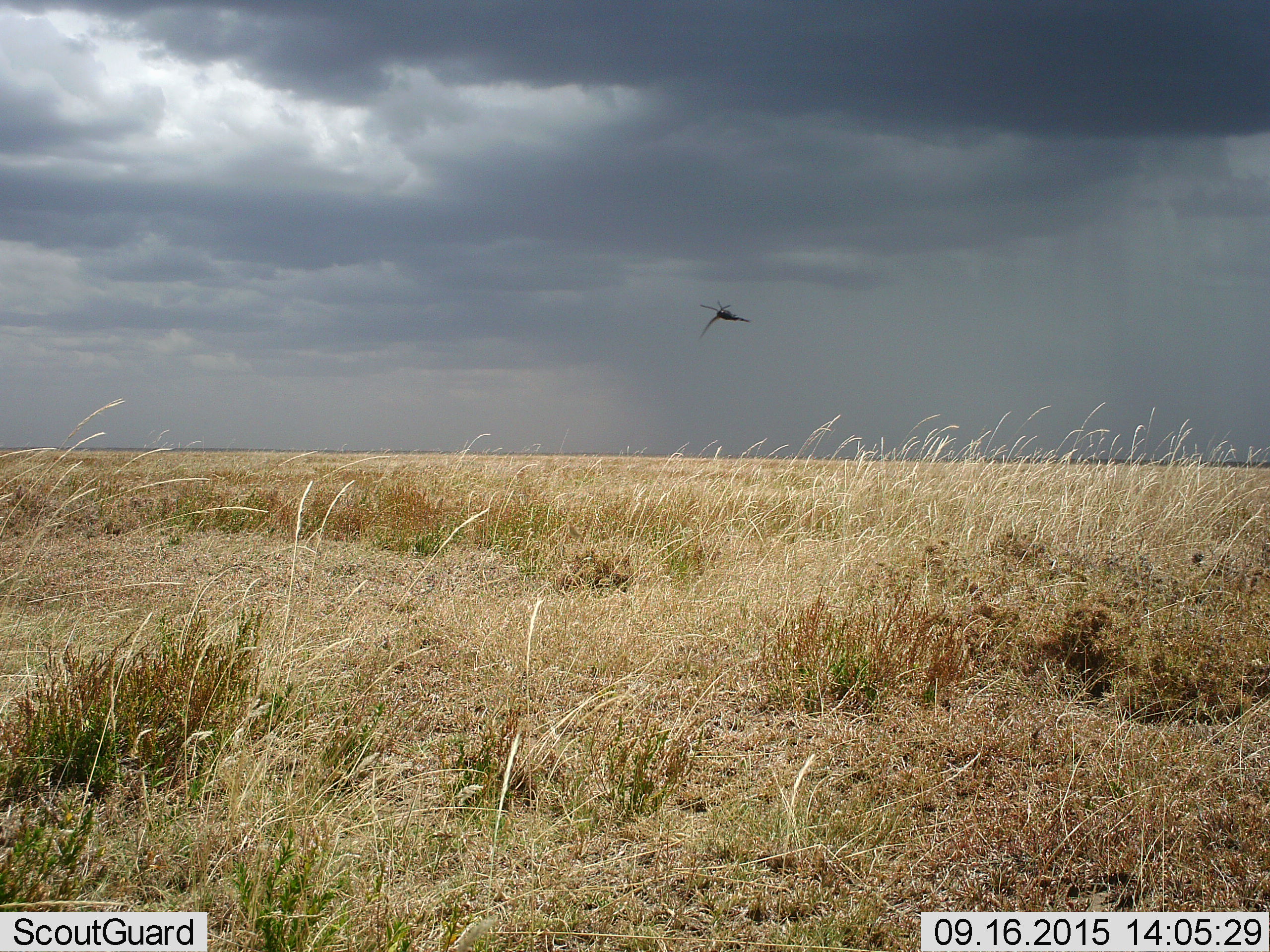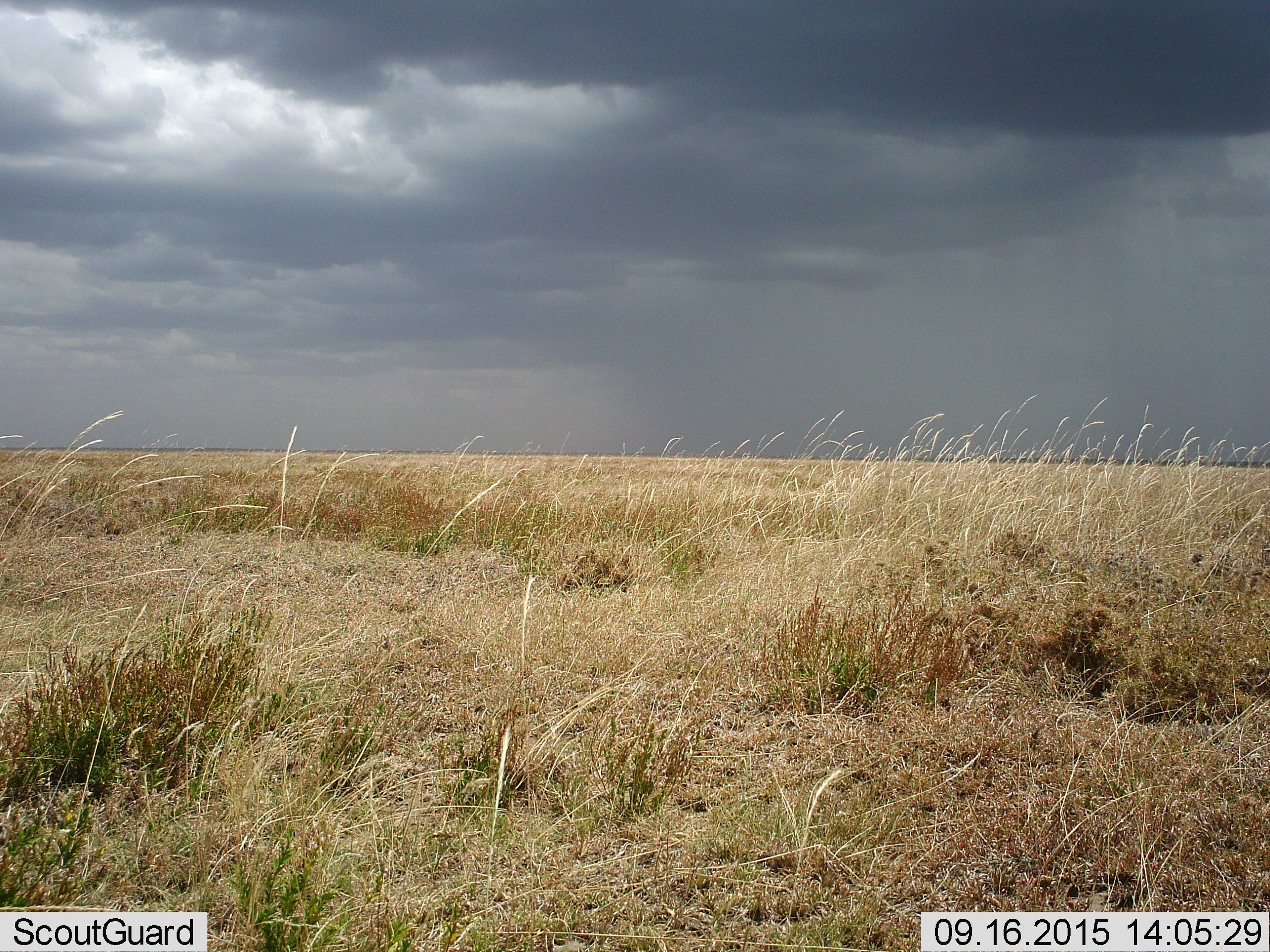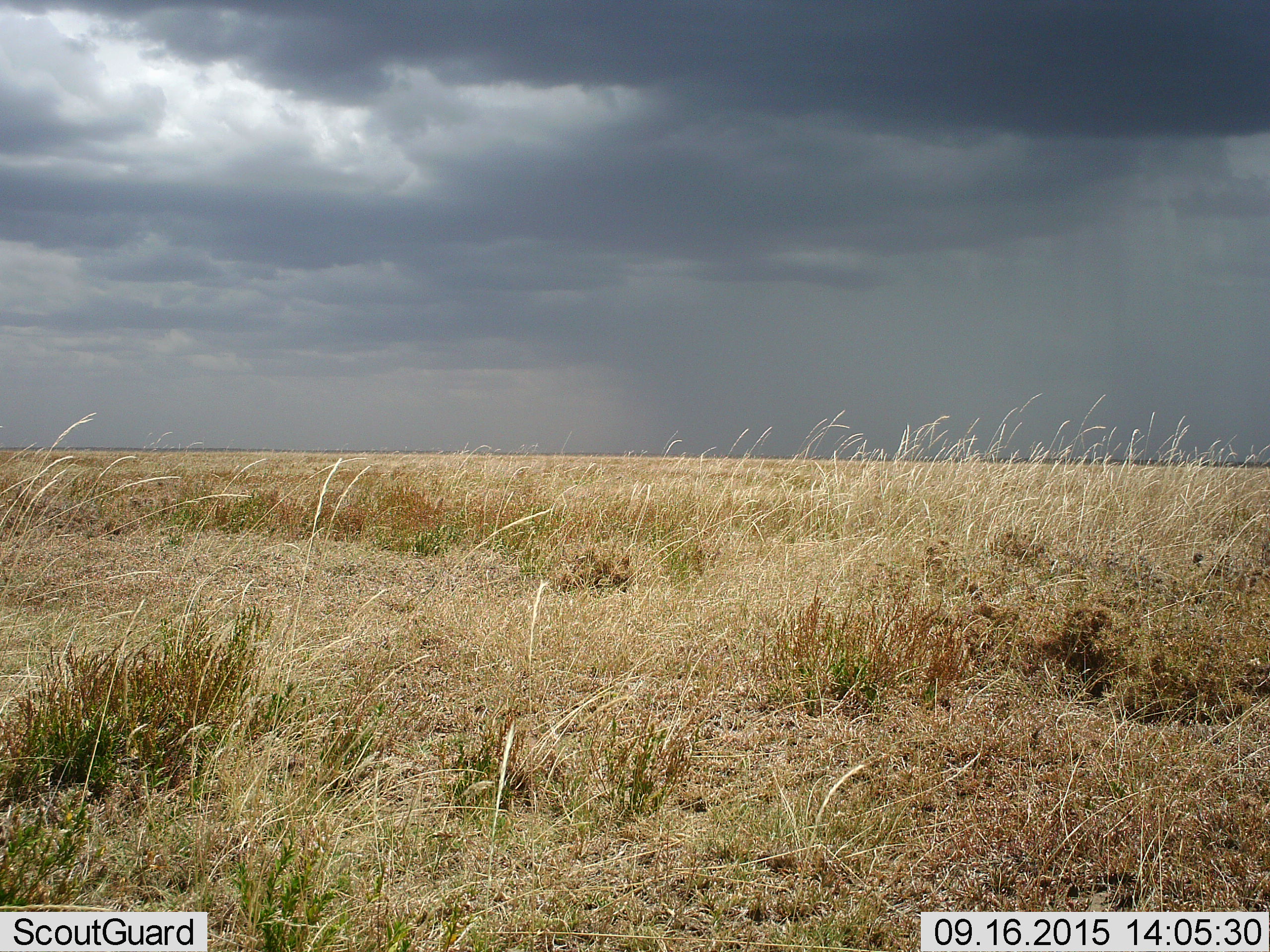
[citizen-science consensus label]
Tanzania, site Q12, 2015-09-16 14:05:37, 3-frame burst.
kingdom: Animalia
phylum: Arthropoda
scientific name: Arthropoda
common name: arthropods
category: insectspider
Insectspider (arthropods) (Arthropoda), count 1. Behavior (volunteer vote fractions): standing 0%, resting 0%, moving 100%, interacting 0%. Young present (vote fraction): 0%. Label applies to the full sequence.